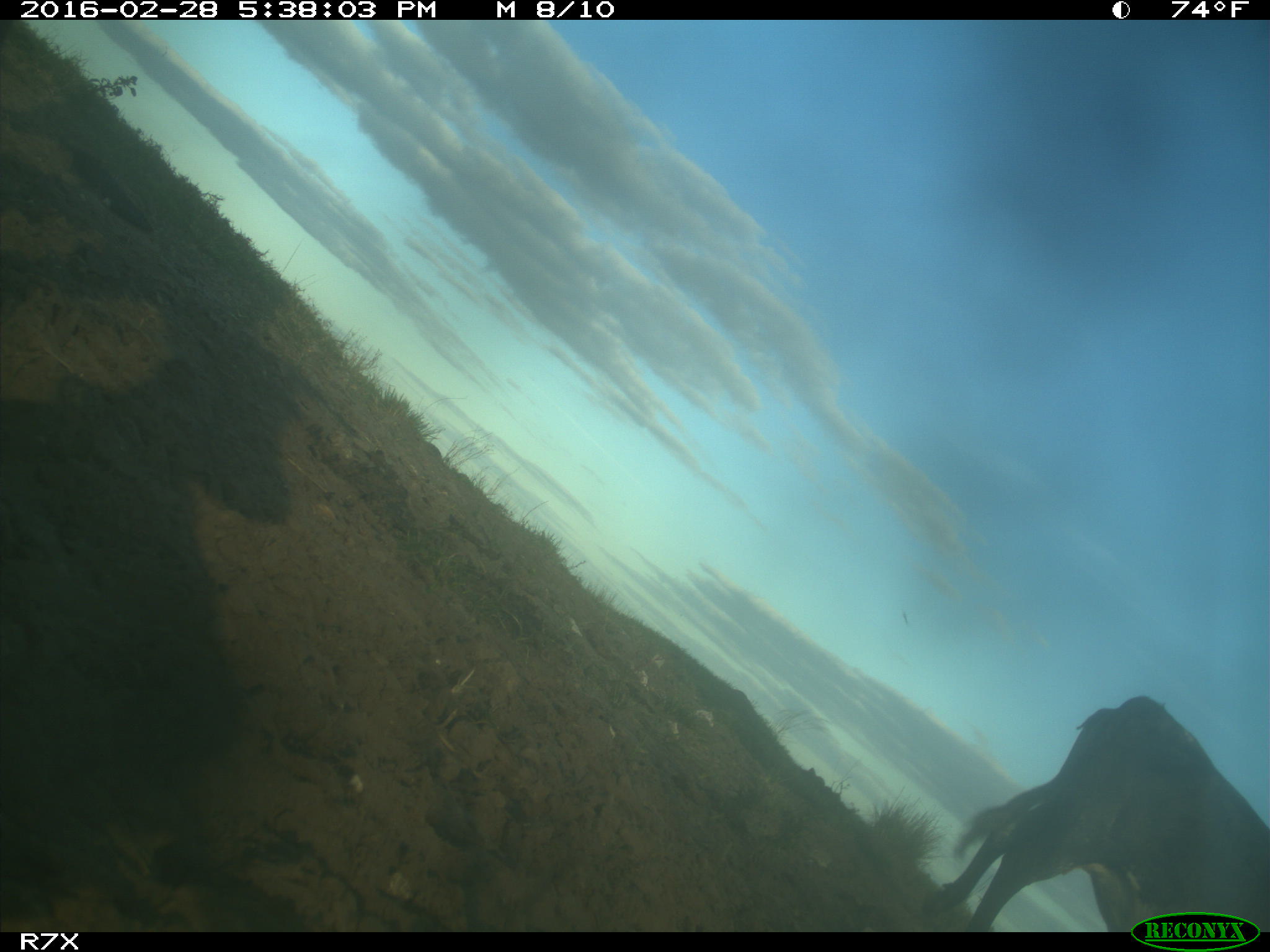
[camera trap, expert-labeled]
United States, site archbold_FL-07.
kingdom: Animalia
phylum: Chordata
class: Mammalia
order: Artiodactyla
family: Bovidae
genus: Bos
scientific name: Bos taurus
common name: domestic cow